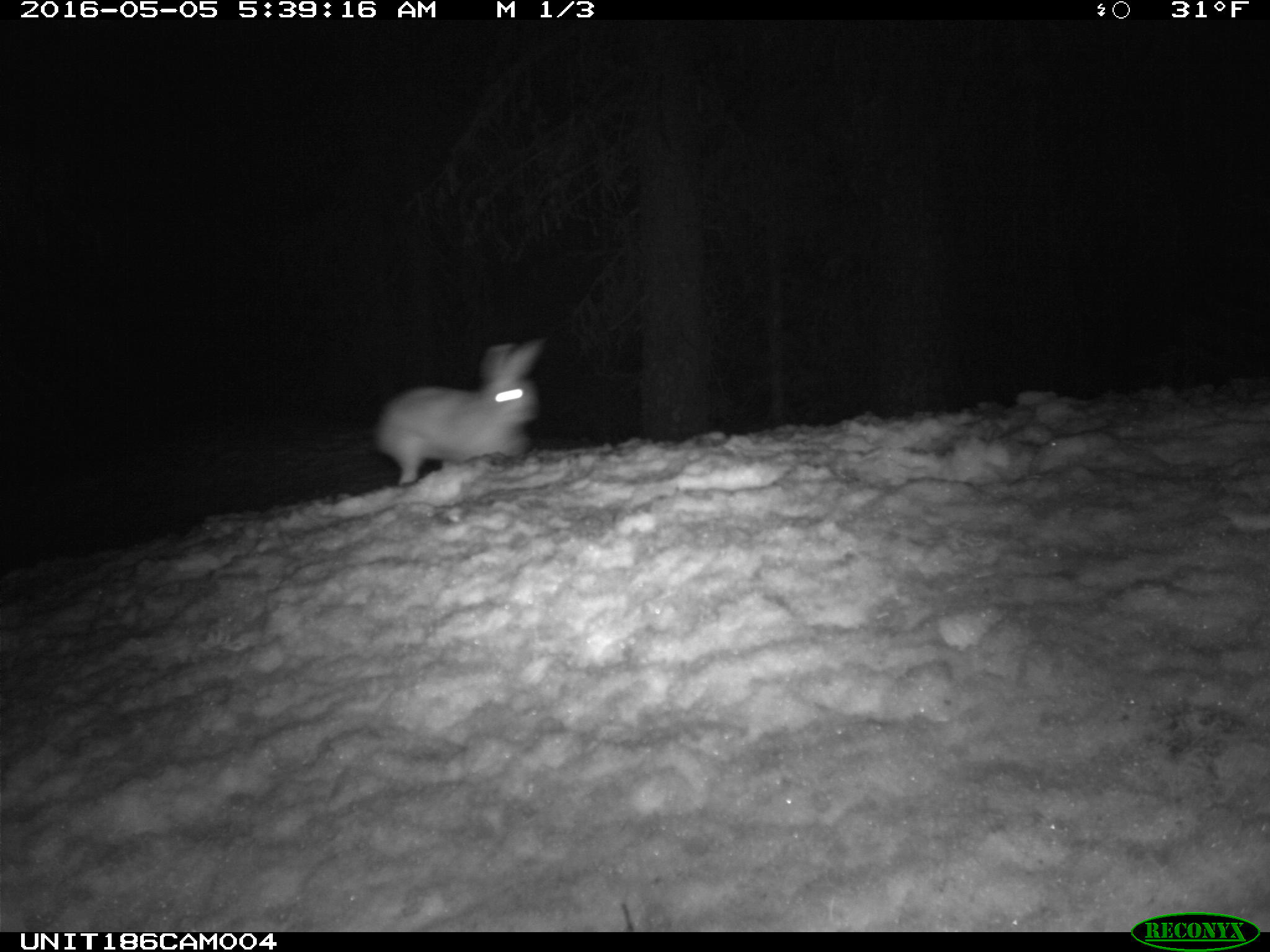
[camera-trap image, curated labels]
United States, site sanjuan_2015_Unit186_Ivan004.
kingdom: Animalia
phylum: Chordata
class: Mammalia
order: Lagomorpha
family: Leporidae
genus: Lepus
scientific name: Lepus americanus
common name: snowshoe hare